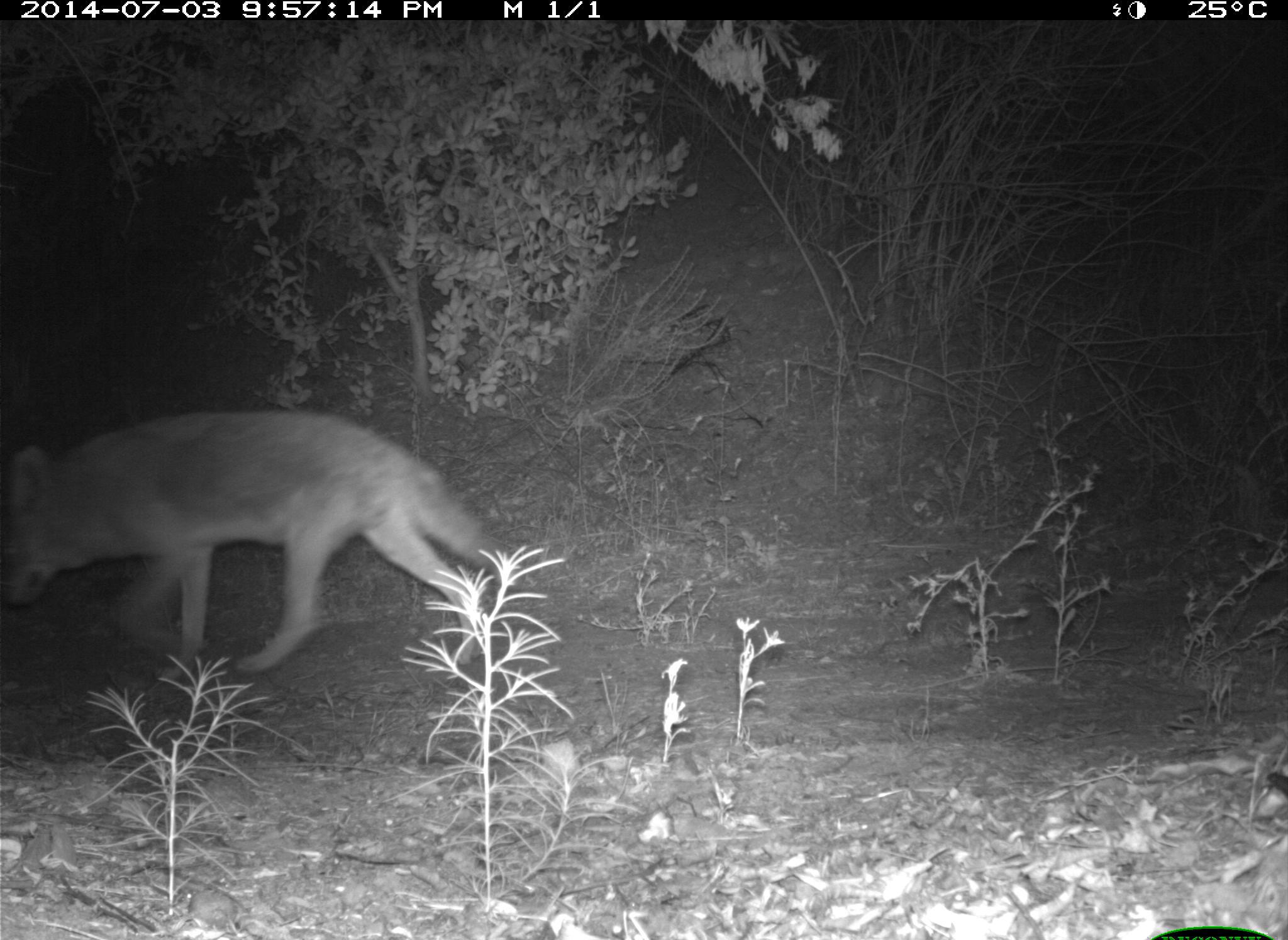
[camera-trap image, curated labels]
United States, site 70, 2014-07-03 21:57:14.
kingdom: Animalia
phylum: Chordata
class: Mammalia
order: Carnivora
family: Canidae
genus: Canis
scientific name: Canis latrans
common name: coyote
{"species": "coyote (Canis latrans)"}